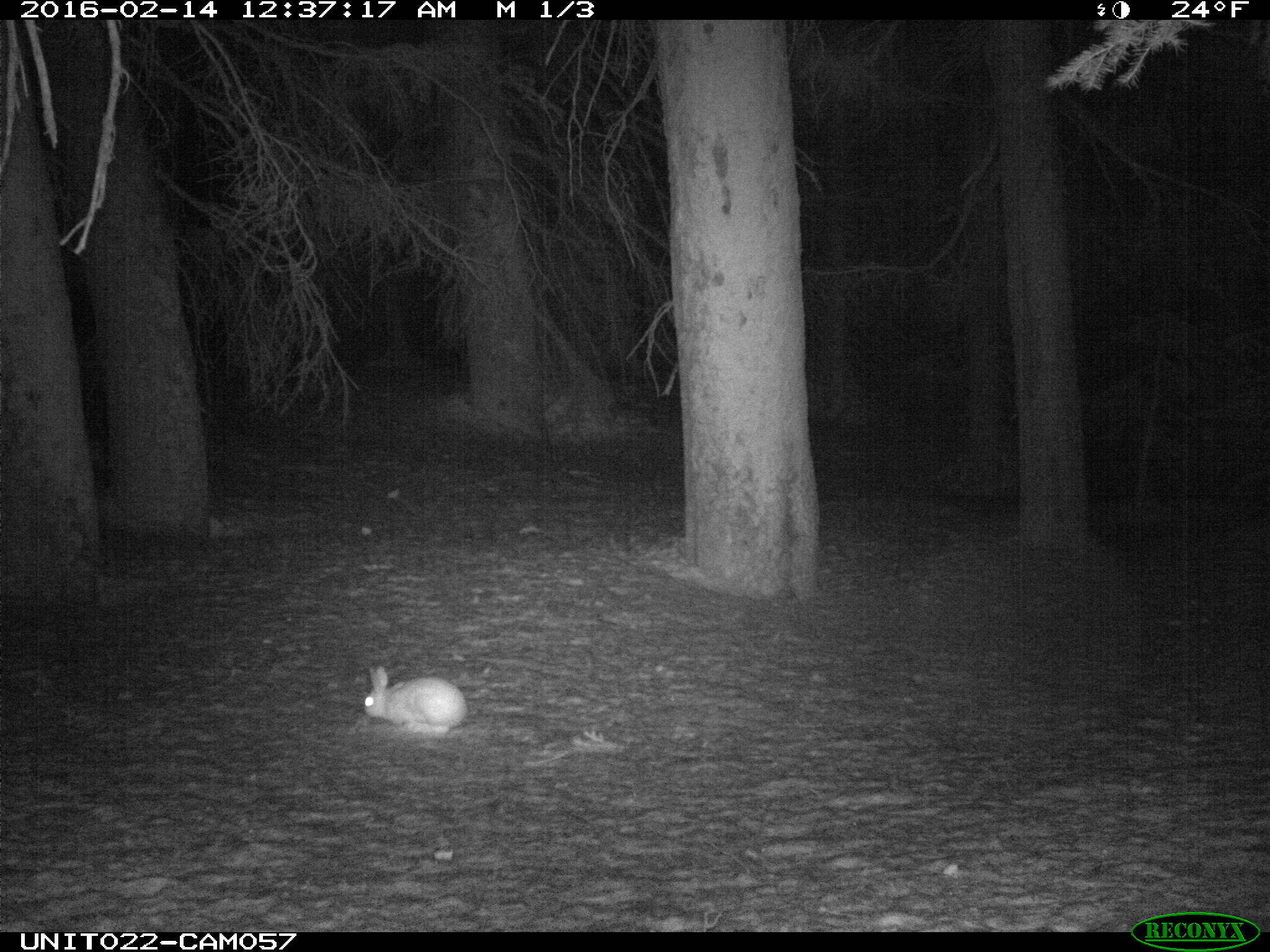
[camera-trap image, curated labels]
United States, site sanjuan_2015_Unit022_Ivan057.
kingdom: Animalia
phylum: Chordata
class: Mammalia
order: Lagomorpha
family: Leporidae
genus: Lepus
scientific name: Lepus americanus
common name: snowshoe hare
Lepus americanus (snowshoe hare).